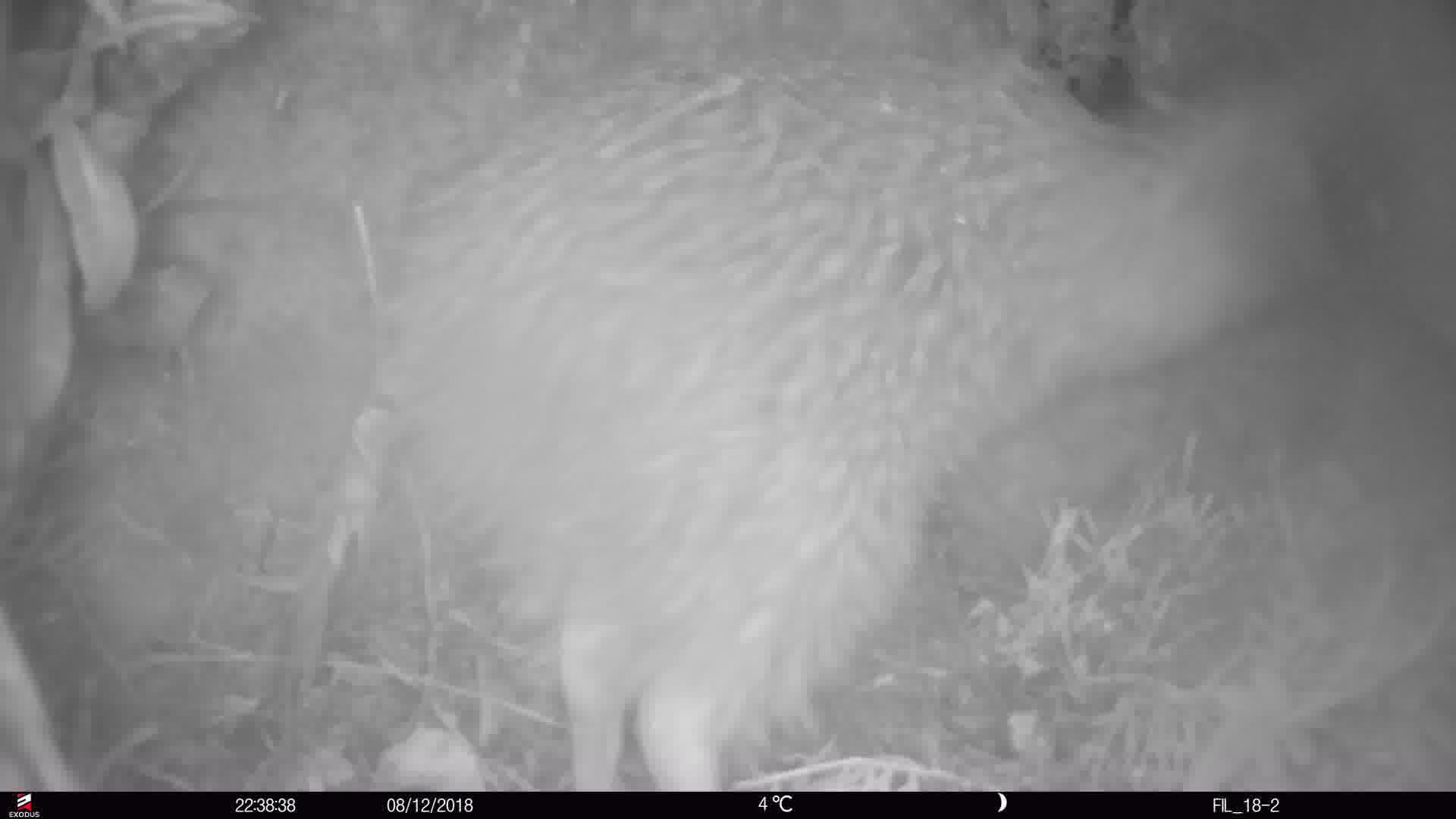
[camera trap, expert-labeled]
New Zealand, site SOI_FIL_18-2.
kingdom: Animalia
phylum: Chordata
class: Aves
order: Apterygiformes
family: Apterygidae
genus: Apteryx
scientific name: Apteryx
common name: kiwi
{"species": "kiwi (Apteryx)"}